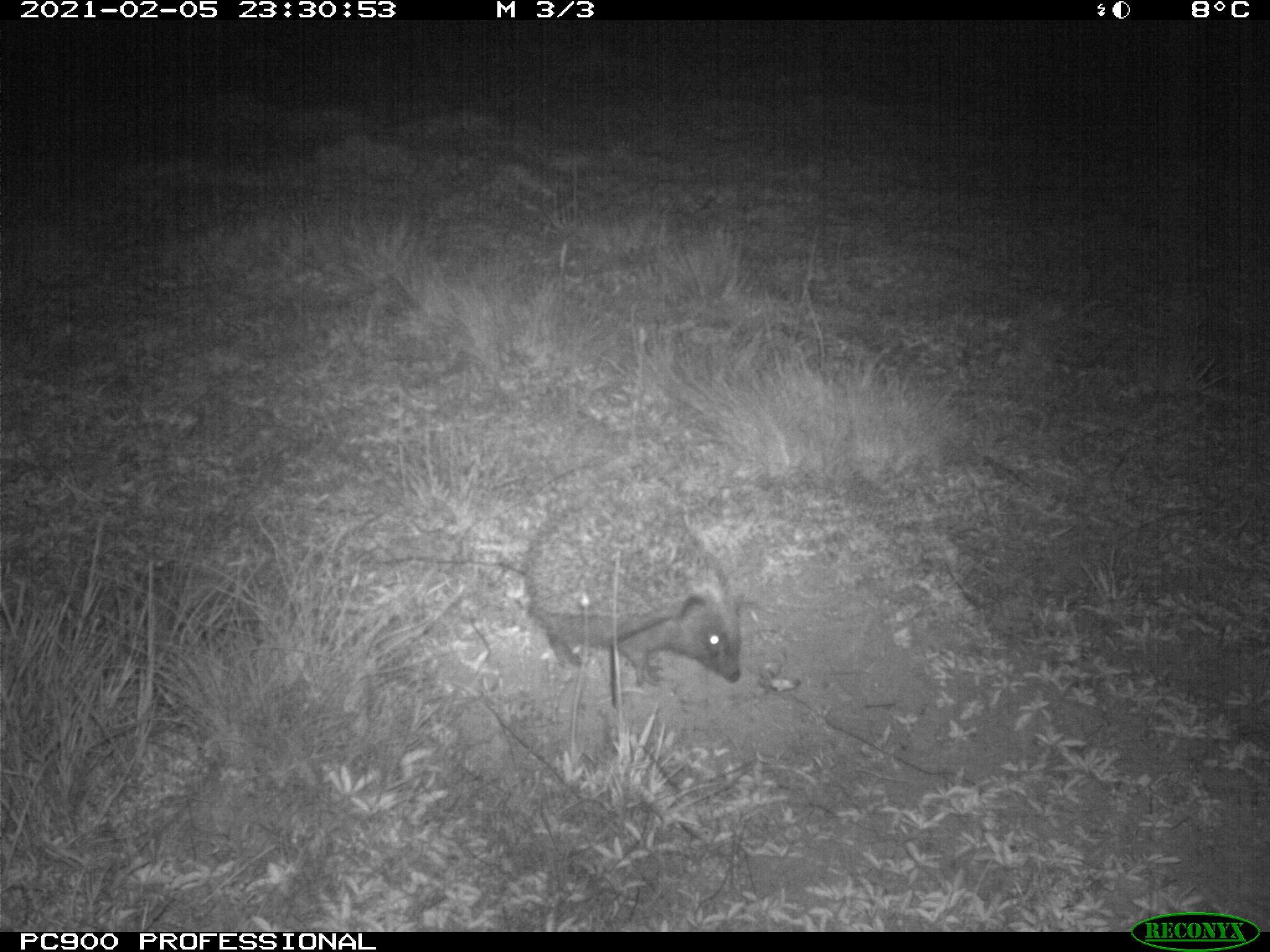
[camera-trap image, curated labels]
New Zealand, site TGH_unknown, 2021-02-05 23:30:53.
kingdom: Animalia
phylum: Chordata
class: Mammalia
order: Eulipotyphla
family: Erinaceidae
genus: Erinaceus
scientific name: Erinaceus europaeus europaeus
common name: european hedgehog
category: hedgehog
Hedgehog (european hedgehog) (Erinaceus europaeus europaeus).